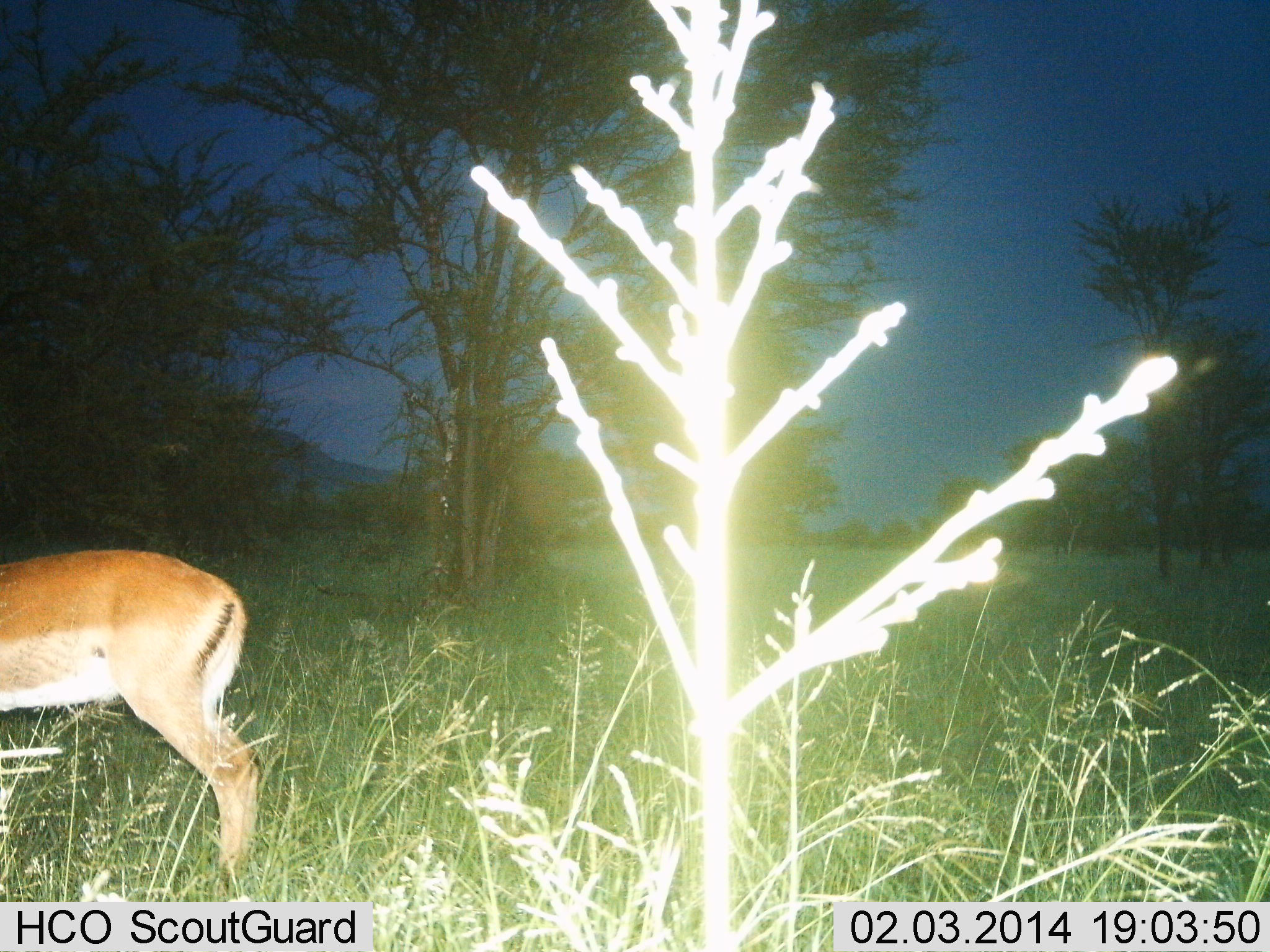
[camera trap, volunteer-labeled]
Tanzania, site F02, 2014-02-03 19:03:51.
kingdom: Animalia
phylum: Chordata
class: Mammalia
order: Artiodactyla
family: Bovidae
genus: Aepyceros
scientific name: Aepyceros melampus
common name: impala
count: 1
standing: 90%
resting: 0%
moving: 0%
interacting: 0%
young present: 0%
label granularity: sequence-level